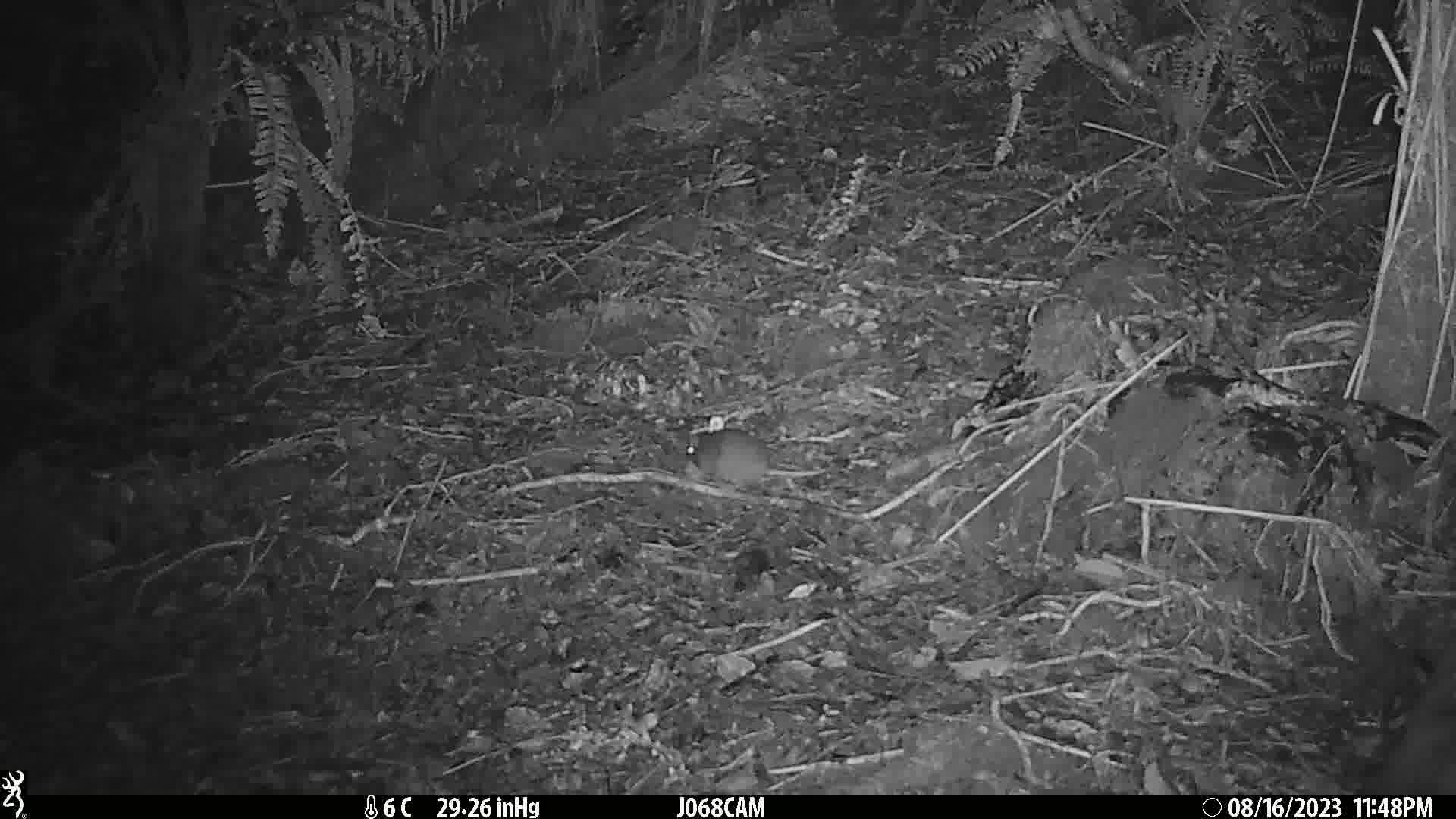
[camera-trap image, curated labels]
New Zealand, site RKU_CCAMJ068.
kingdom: Animalia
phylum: Chordata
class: Mammalia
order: Rodentia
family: Muridae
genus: Rattus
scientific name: Rattus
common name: rat